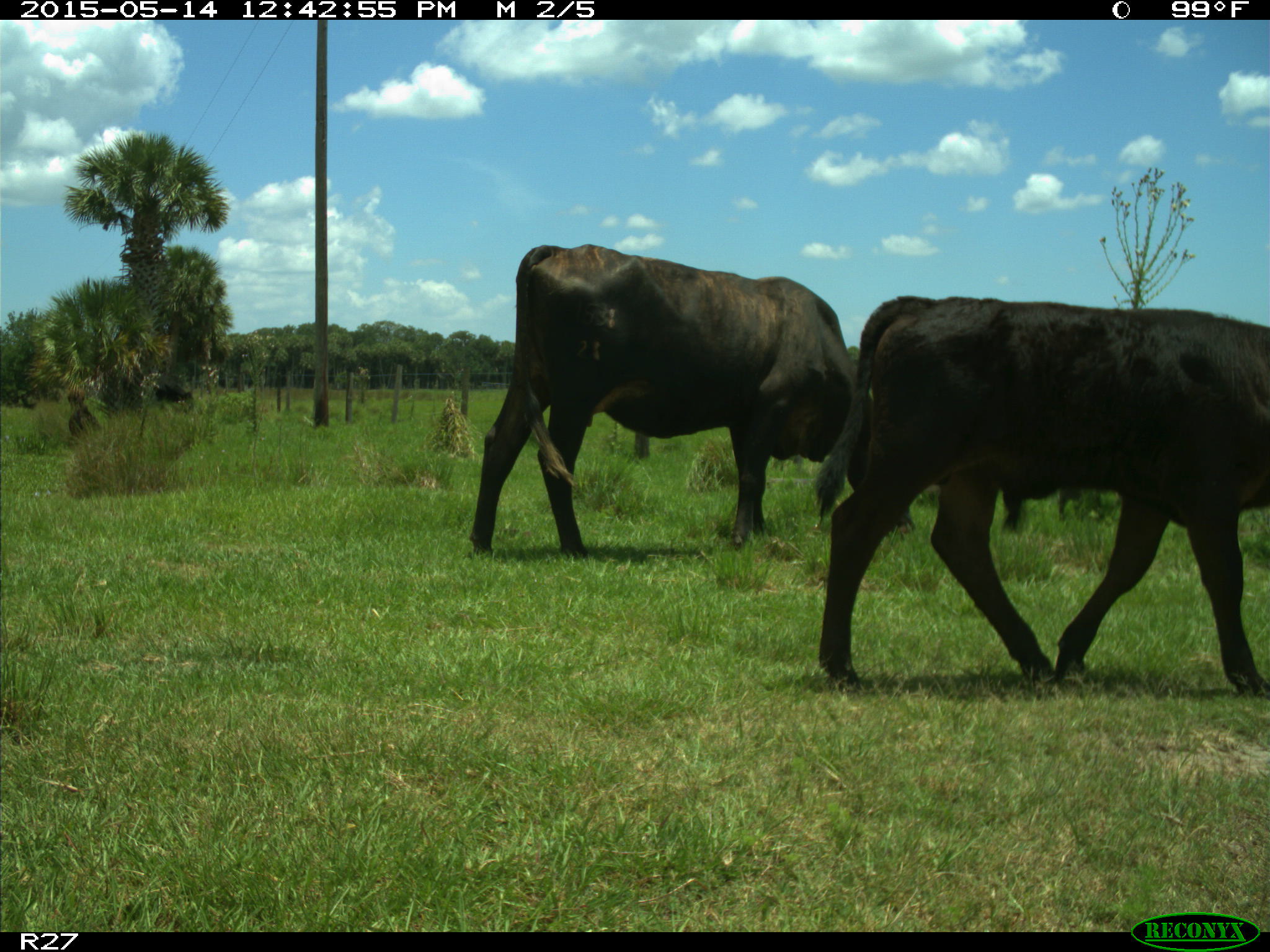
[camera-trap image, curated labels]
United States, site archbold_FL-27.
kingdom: Animalia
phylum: Chordata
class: Mammalia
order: Artiodactyla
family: Bovidae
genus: Bos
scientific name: Bos taurus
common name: domestic cow